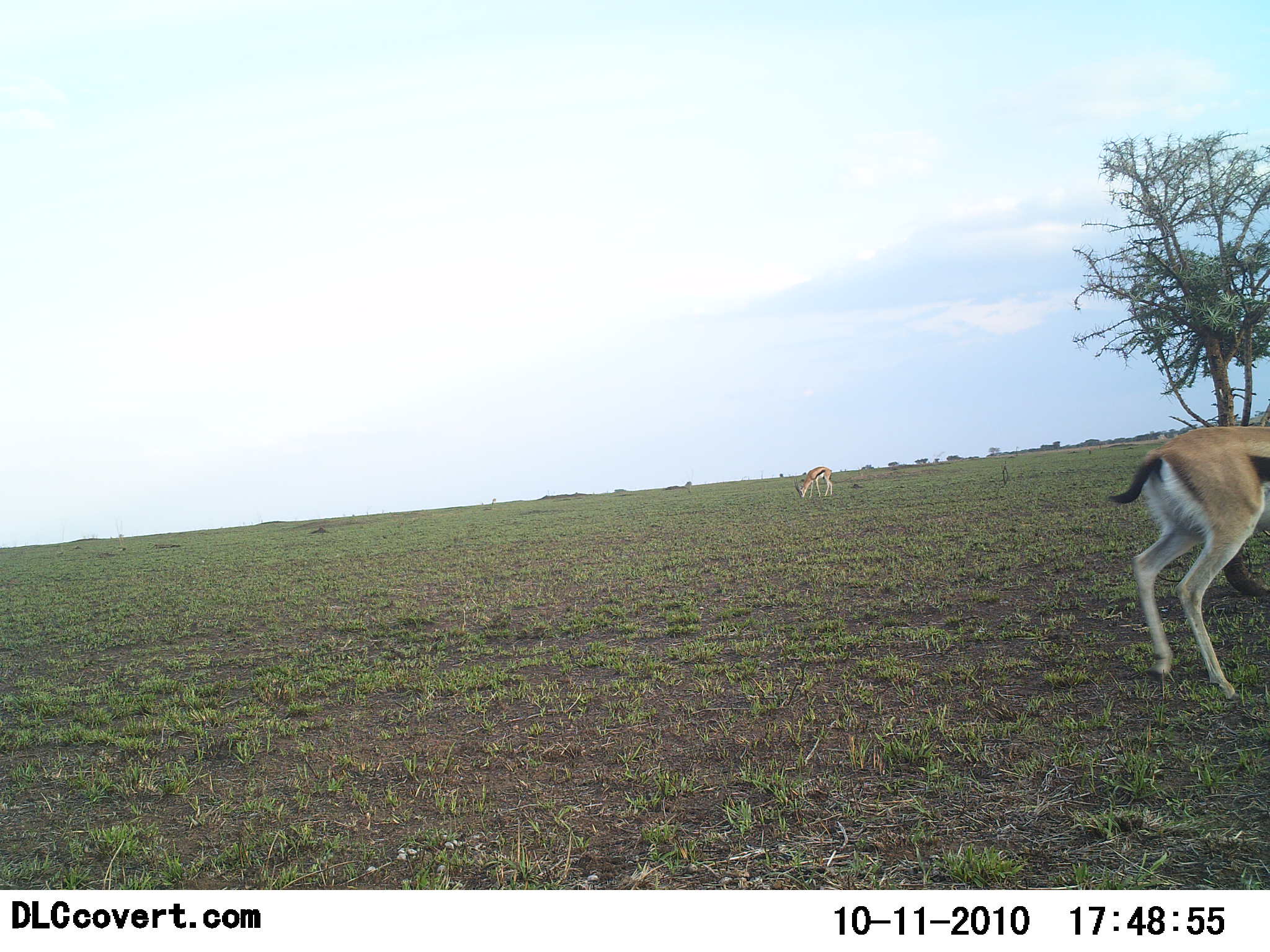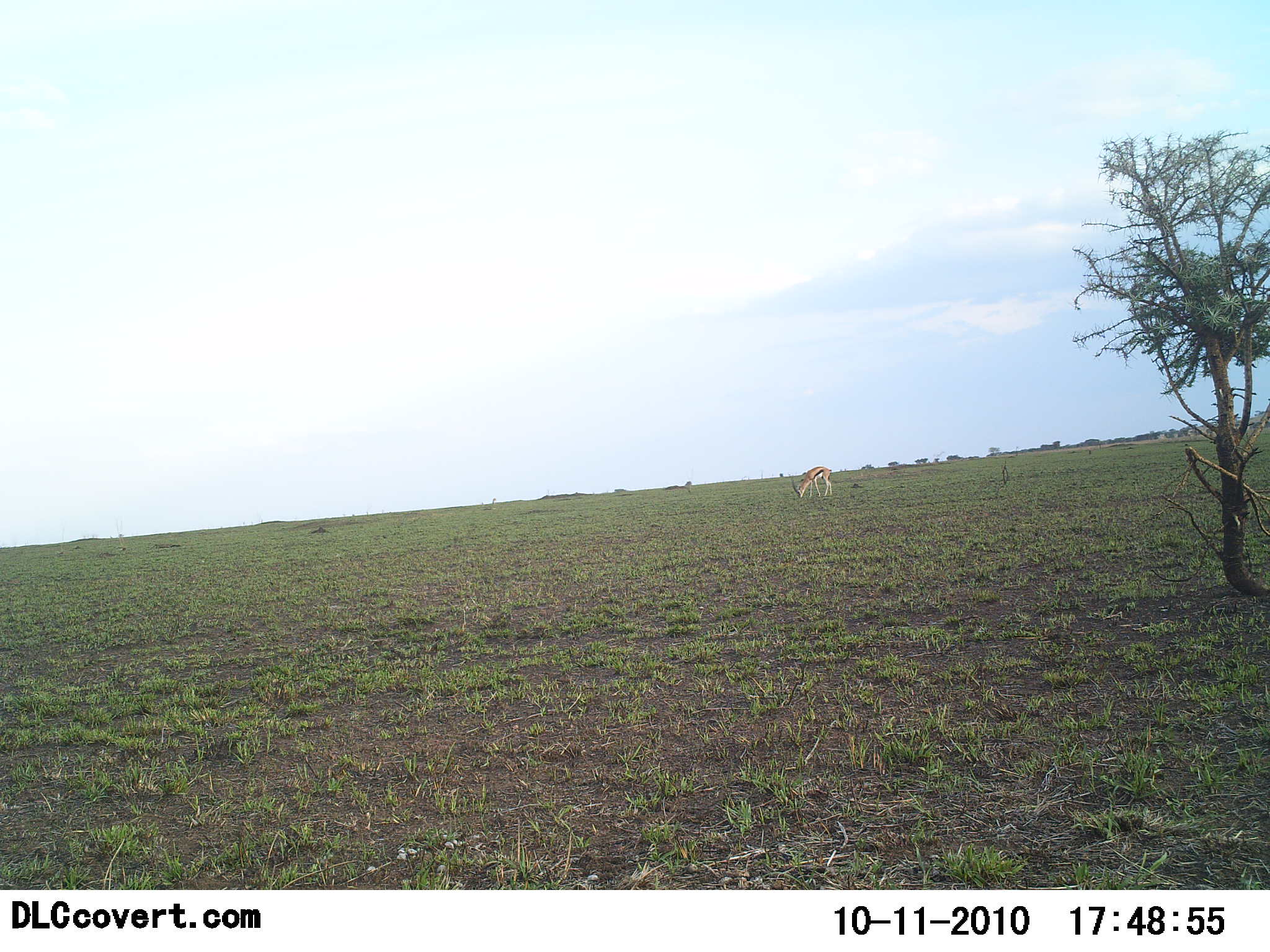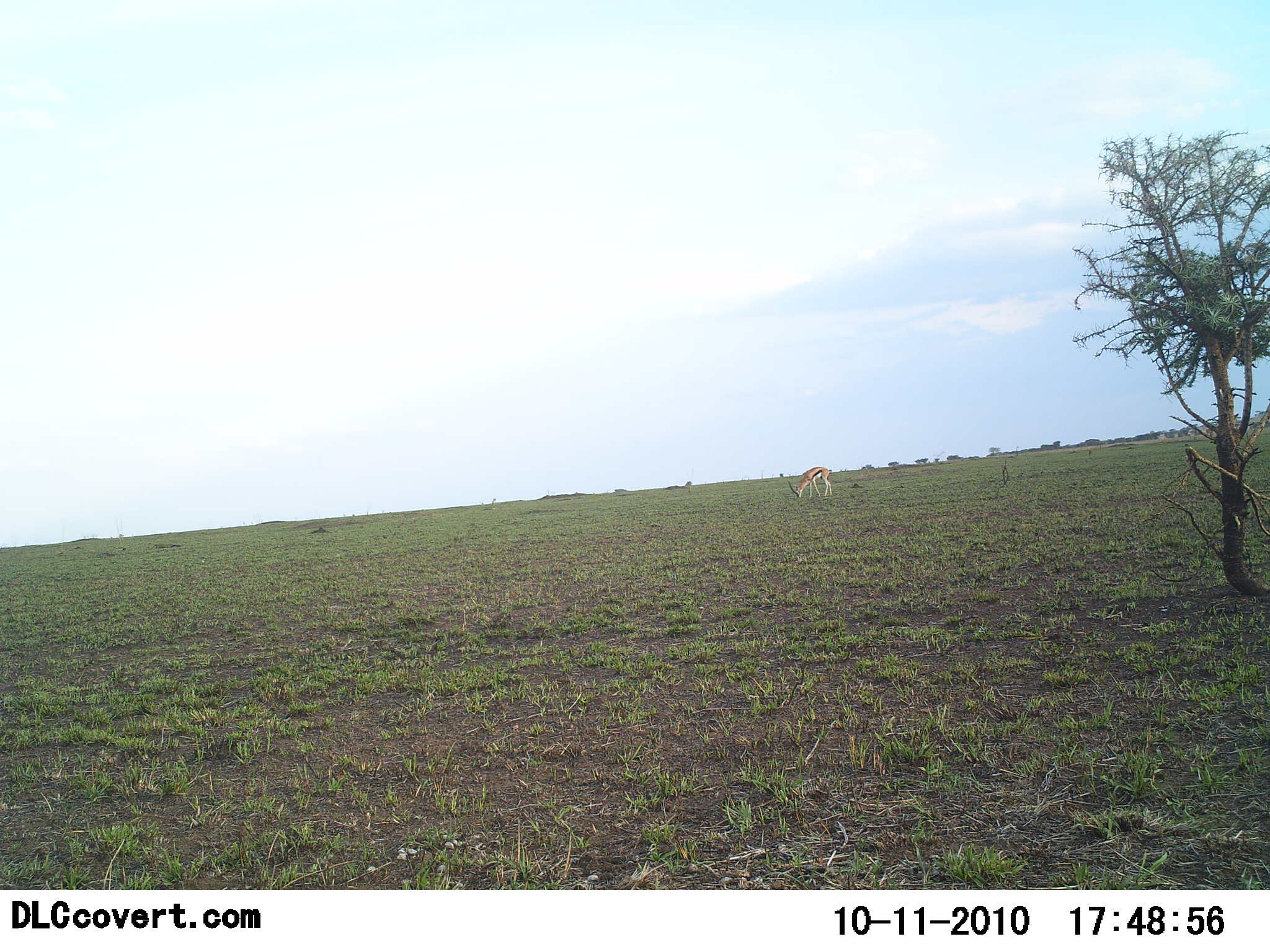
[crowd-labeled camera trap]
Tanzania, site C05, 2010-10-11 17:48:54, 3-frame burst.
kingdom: Animalia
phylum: Chordata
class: Mammalia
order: Artiodactyla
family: Bovidae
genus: Eudorcas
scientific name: Eudorcas thomsonii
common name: thomson's gazelle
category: gazellethomsons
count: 2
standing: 7%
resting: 0%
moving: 50%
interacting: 0%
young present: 0%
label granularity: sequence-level